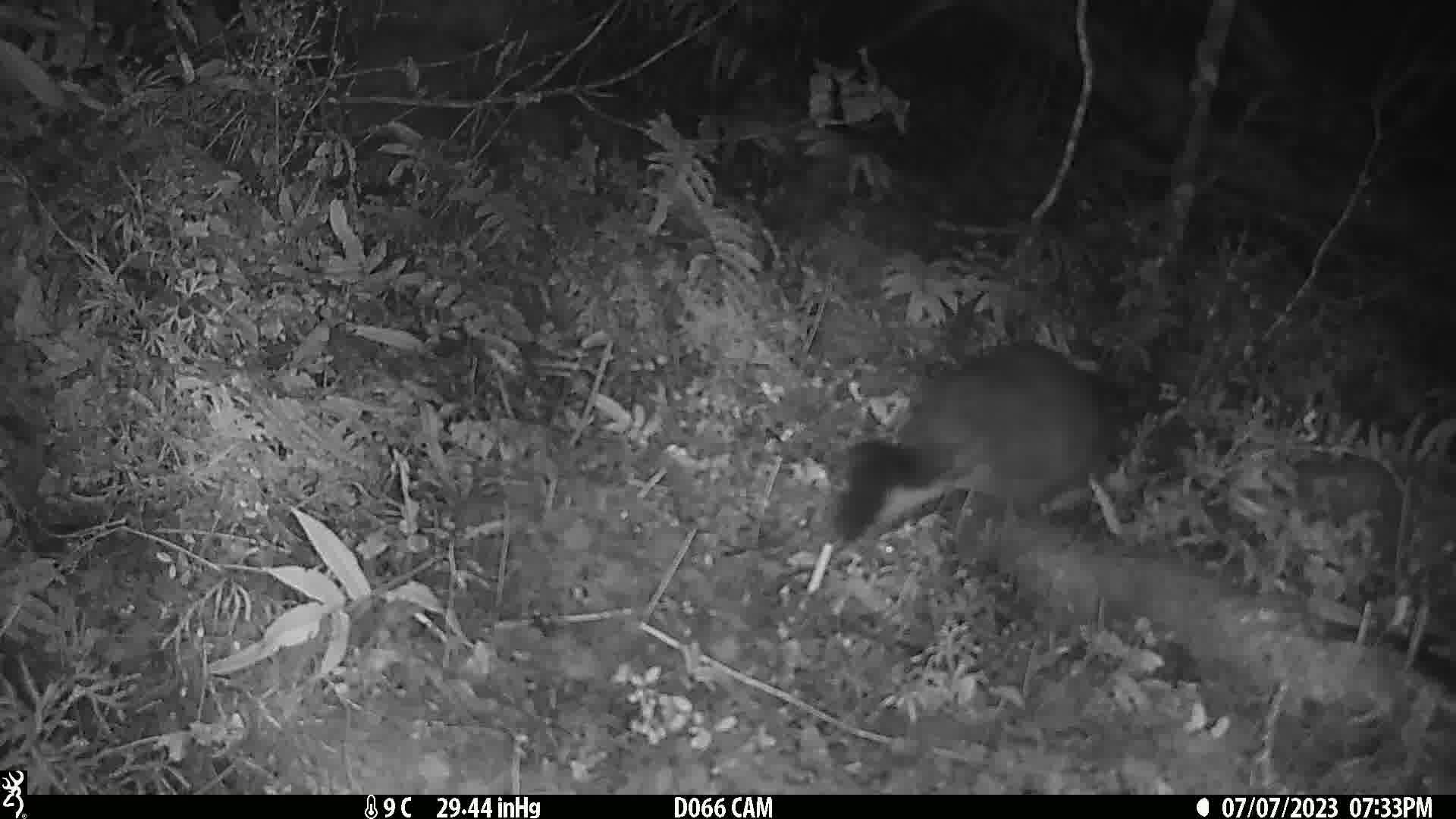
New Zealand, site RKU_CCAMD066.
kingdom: Animalia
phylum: Chordata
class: Mammalia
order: Diprotodontia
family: Phalangeridae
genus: Trichosurus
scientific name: Trichosurus vulpecula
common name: common brushtail possum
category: possum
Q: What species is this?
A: Possum (common brushtail possum) (Trichosurus vulpecula).